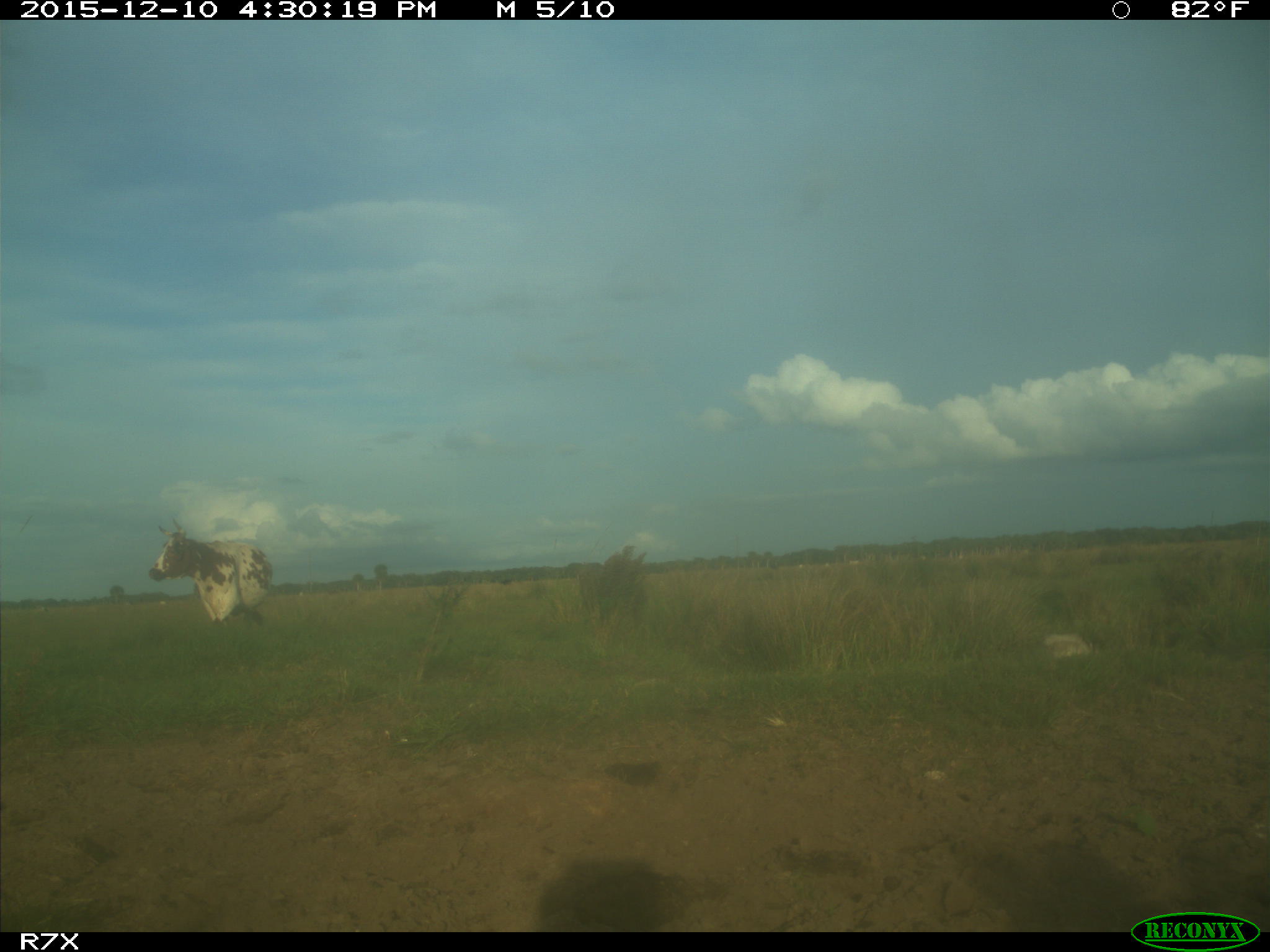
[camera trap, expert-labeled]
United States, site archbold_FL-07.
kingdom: Animalia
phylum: Chordata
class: Mammalia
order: Artiodactyla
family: Bovidae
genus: Bos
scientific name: Bos taurus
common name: domestic cow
Bos taurus (domestic cow).